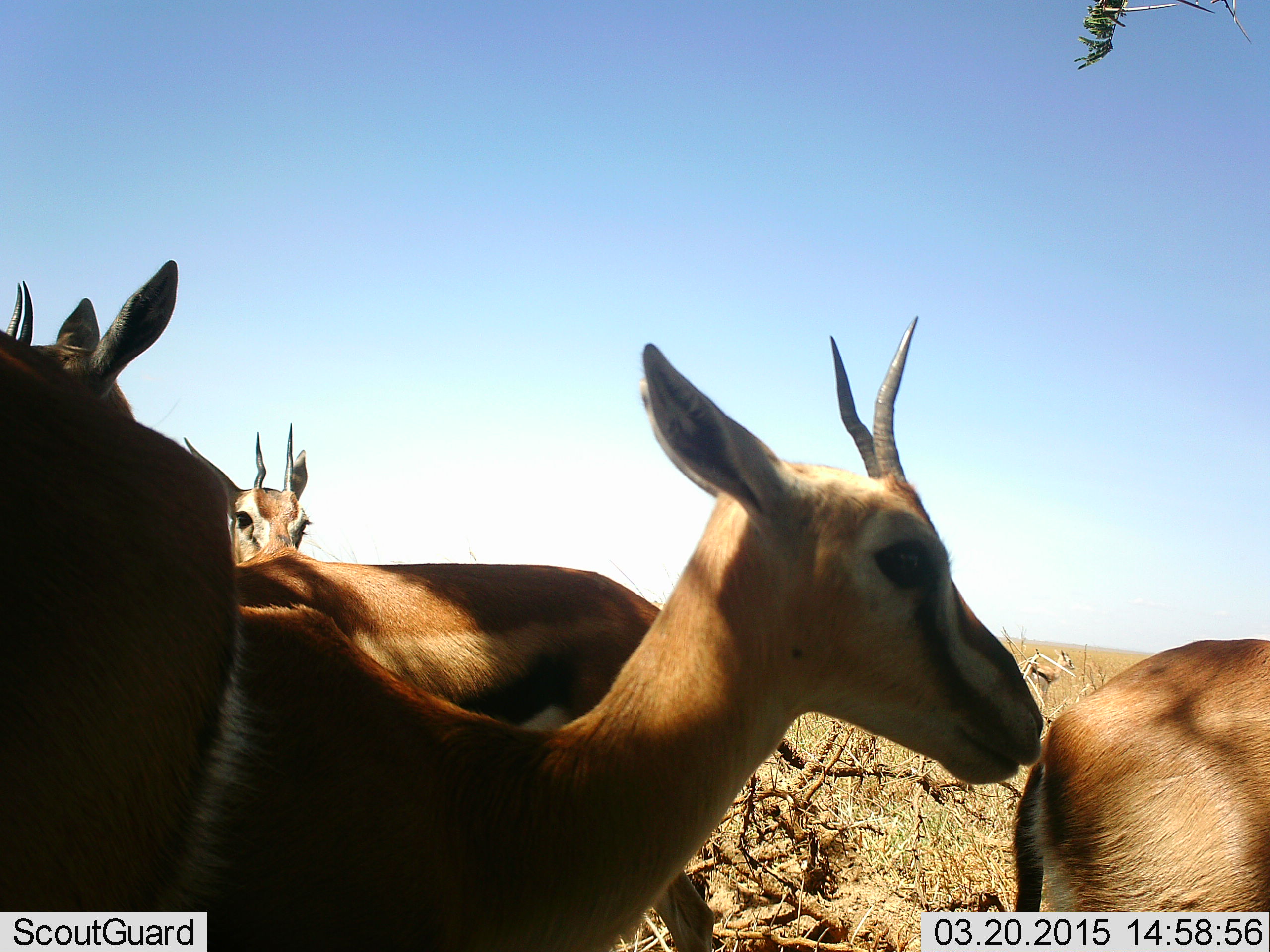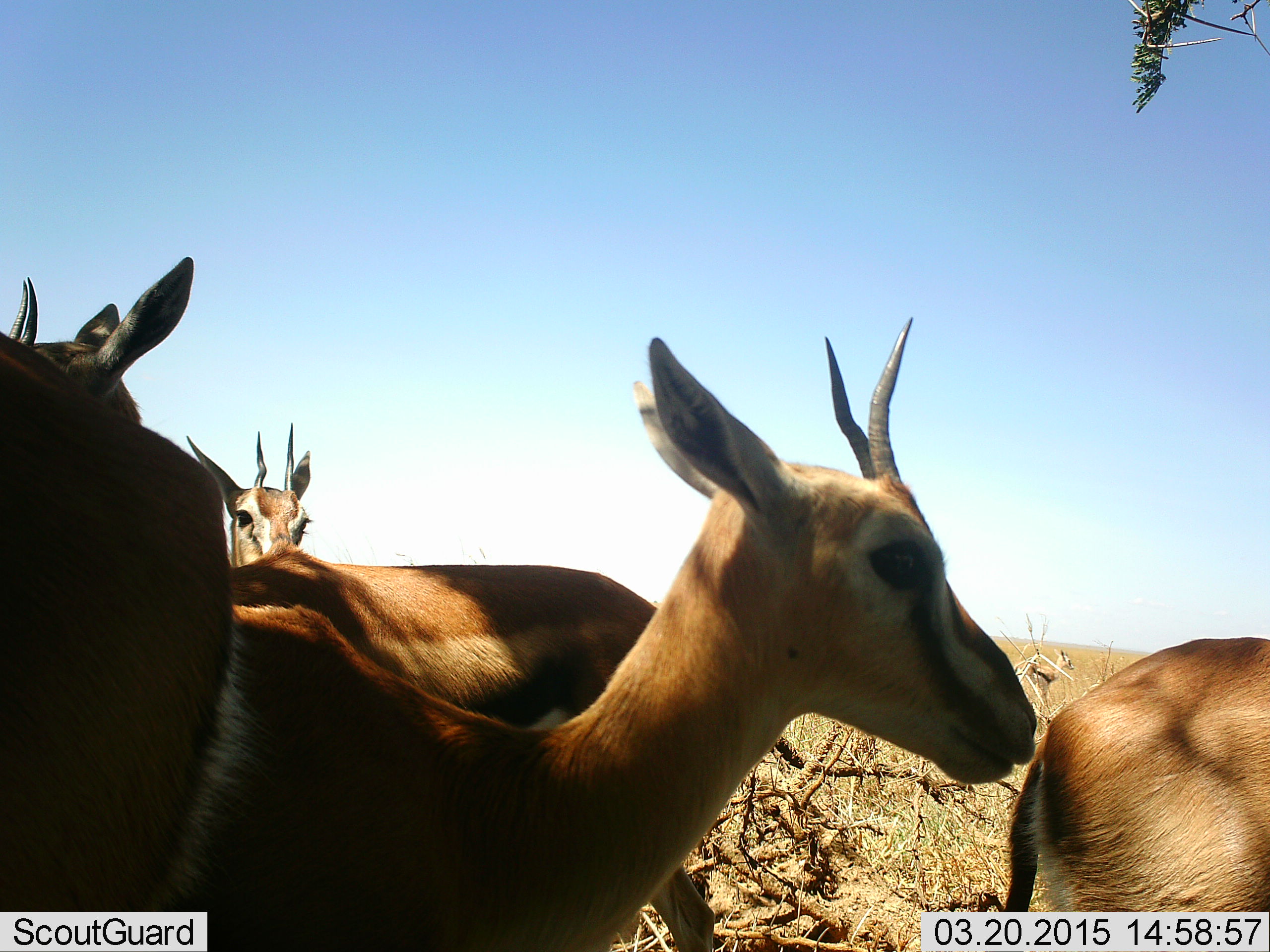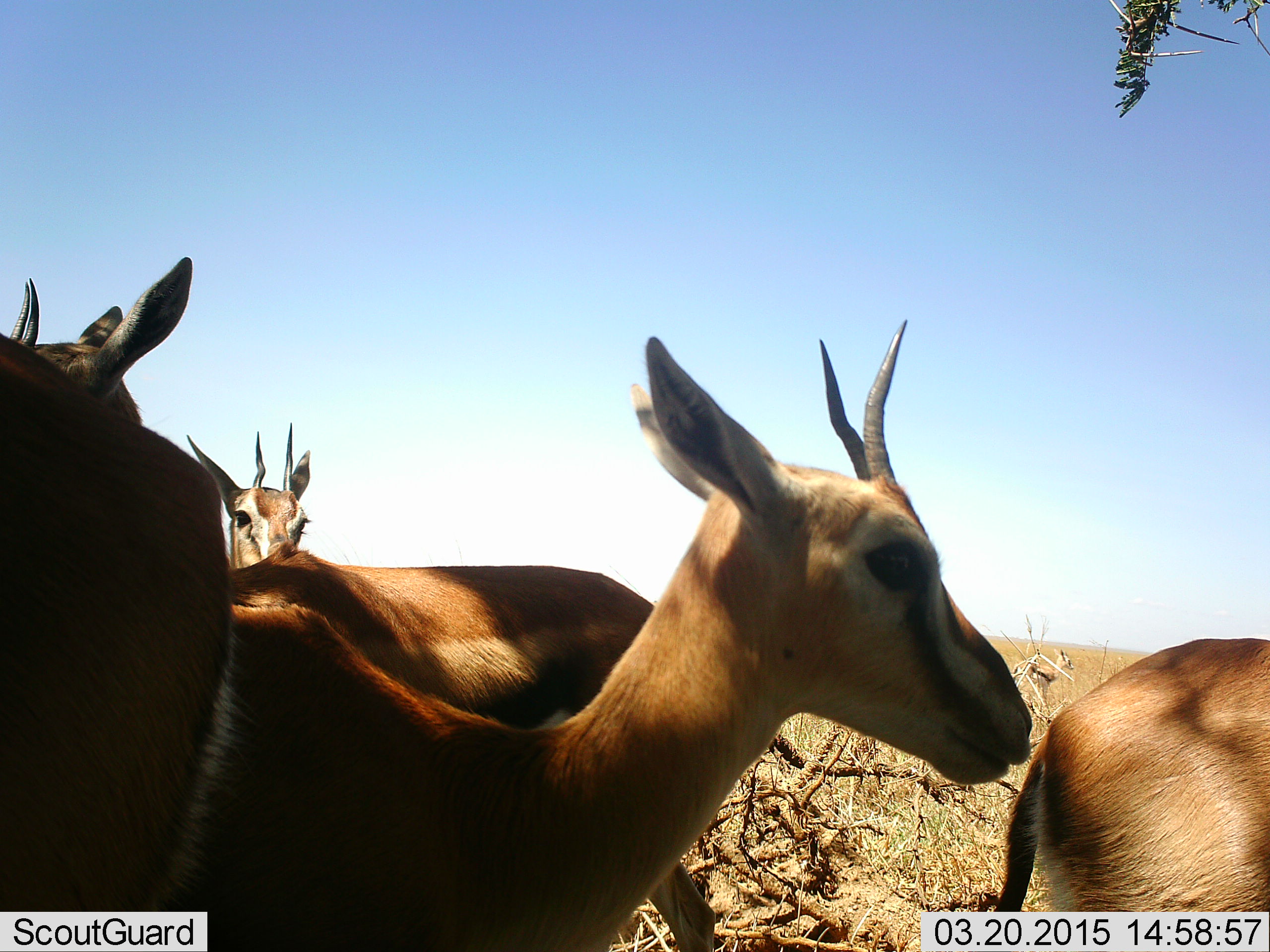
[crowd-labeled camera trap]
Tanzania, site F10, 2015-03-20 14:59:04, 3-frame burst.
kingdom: Animalia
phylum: Chordata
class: Mammalia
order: Artiodactyla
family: Bovidae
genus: Eudorcas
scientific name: Eudorcas thomsonii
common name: thomson's gazelle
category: gazellethomsons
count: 5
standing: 90%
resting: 0%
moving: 10%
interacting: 30%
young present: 0%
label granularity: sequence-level